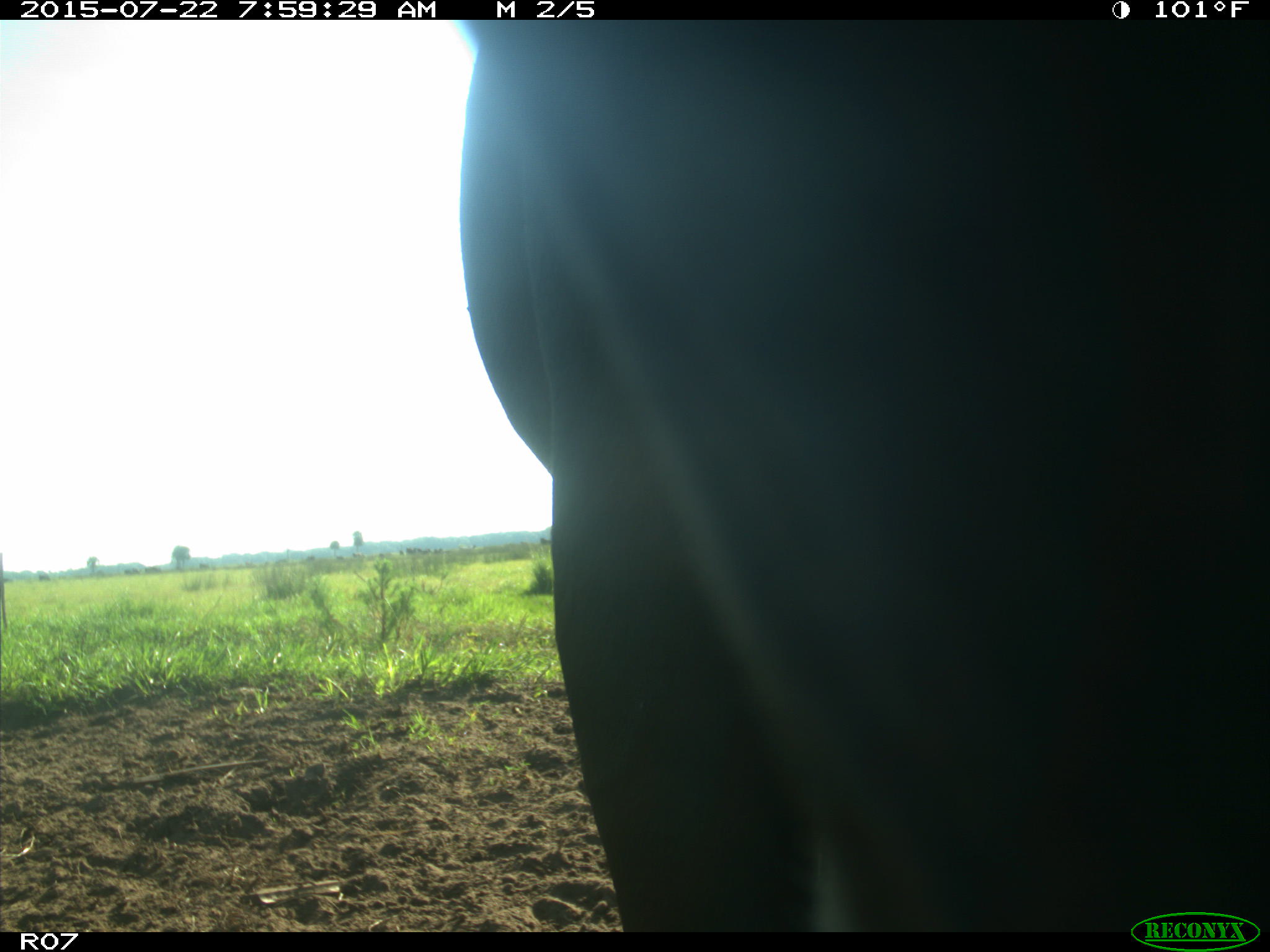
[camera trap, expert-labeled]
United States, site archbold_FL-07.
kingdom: Animalia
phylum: Chordata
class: Mammalia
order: Artiodactyla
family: Bovidae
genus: Bos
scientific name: Bos taurus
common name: domestic cow